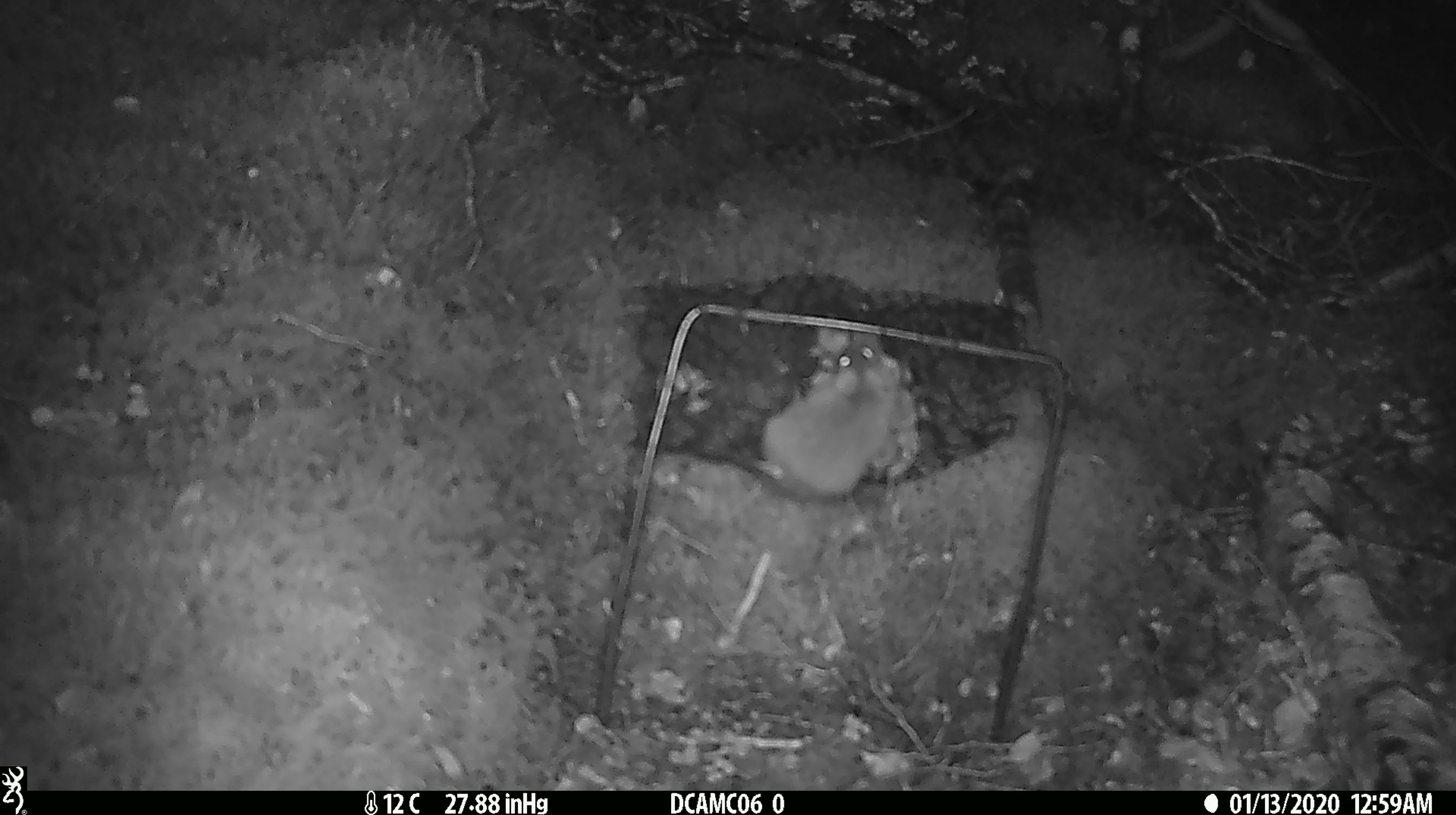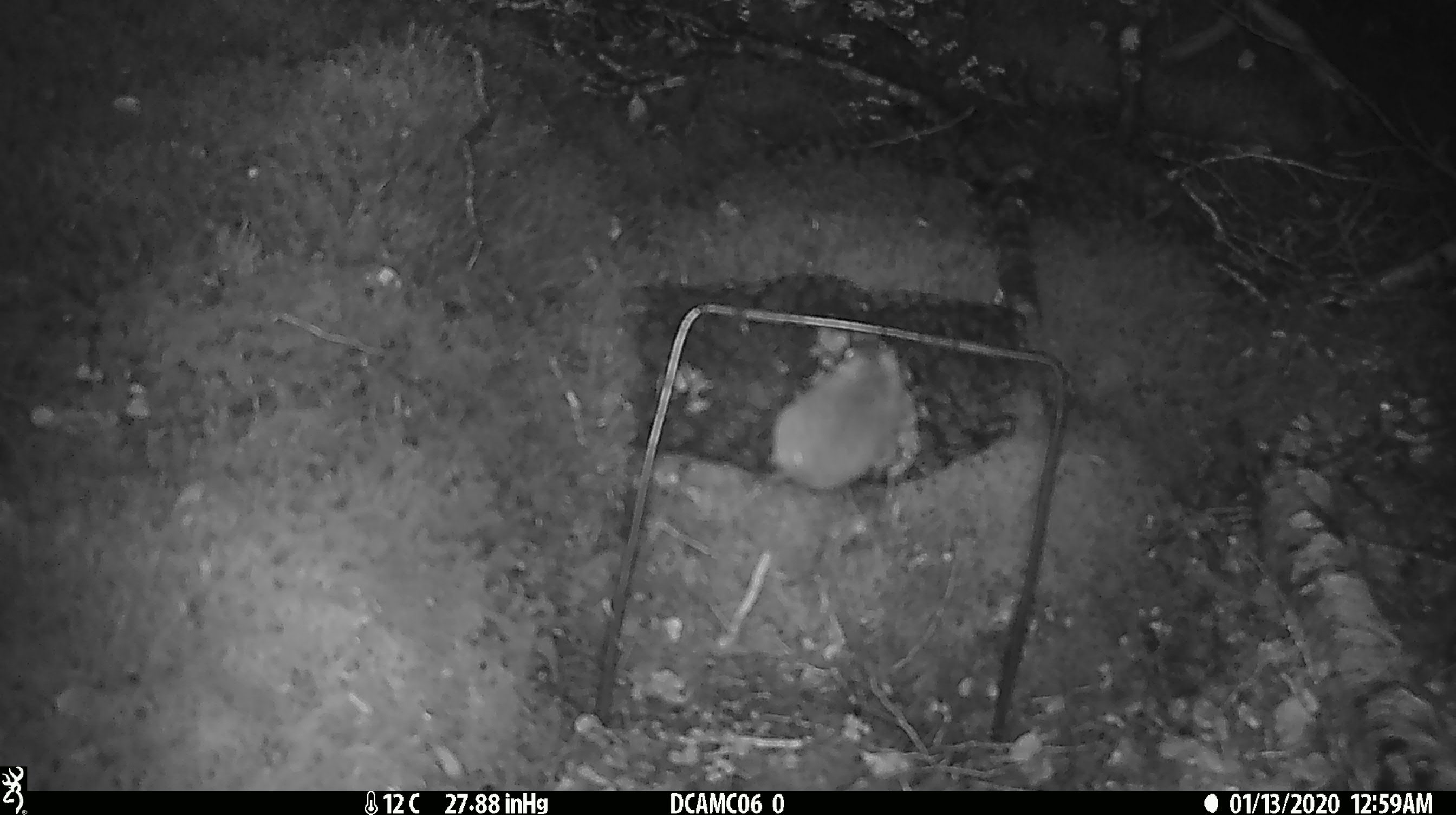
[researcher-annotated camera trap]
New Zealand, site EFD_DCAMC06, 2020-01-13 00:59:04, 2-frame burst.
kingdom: Animalia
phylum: Chordata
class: Mammalia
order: Rodentia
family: Muridae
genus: Mus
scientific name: Mus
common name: mouse